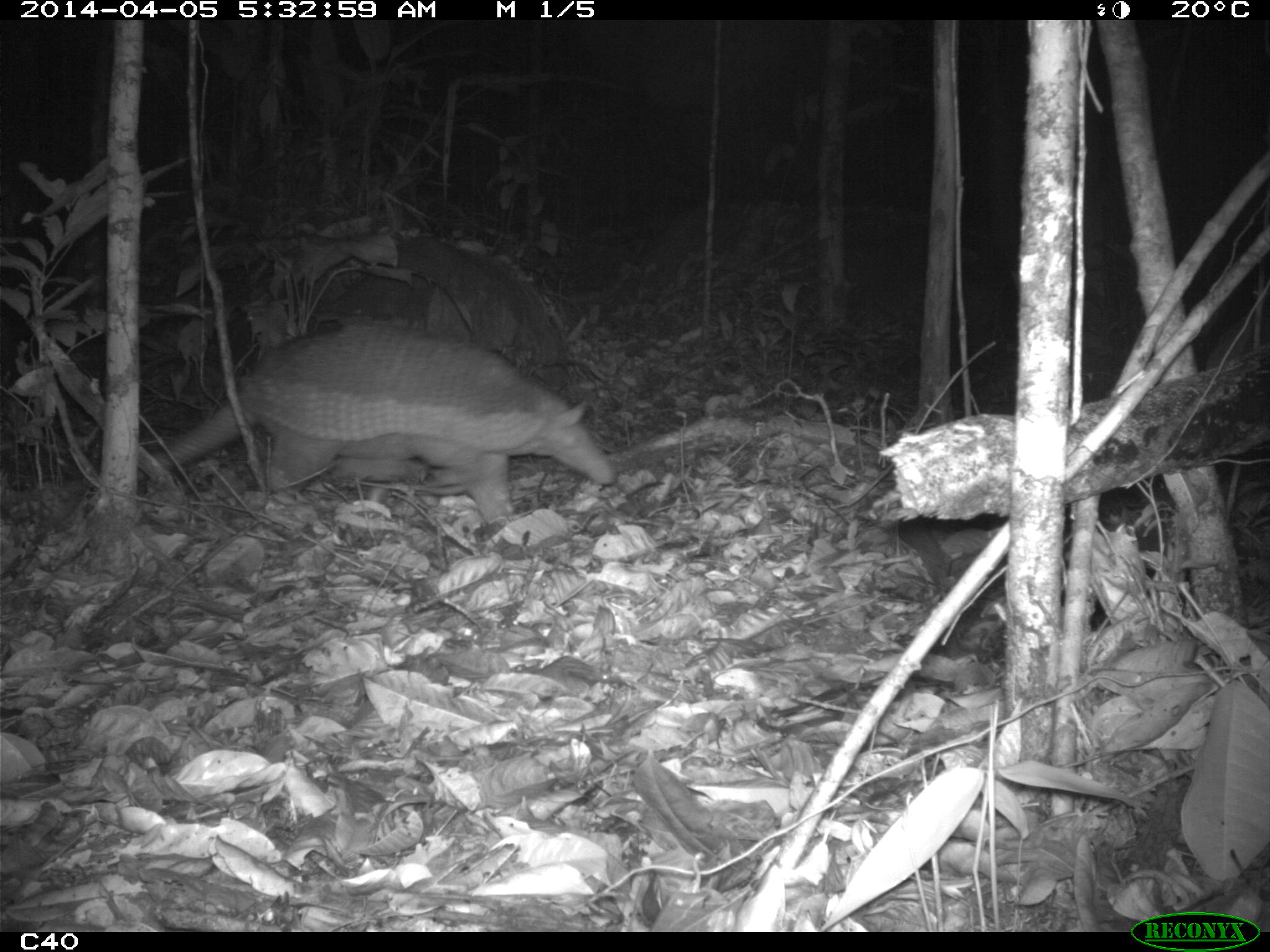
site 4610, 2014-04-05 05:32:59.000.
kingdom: Animalia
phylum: Chordata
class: Mammalia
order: Cingulata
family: Chlamyphoridae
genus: Priodontes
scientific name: Priodontes maximus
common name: giant armadillo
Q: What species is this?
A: Priodontes maximus (giant armadillo).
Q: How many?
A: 1.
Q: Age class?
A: Adult.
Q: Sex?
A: Male.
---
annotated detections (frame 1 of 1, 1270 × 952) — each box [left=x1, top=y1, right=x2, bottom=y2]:
priodontes maximus: [left=78, top=319, right=618, bottom=524]